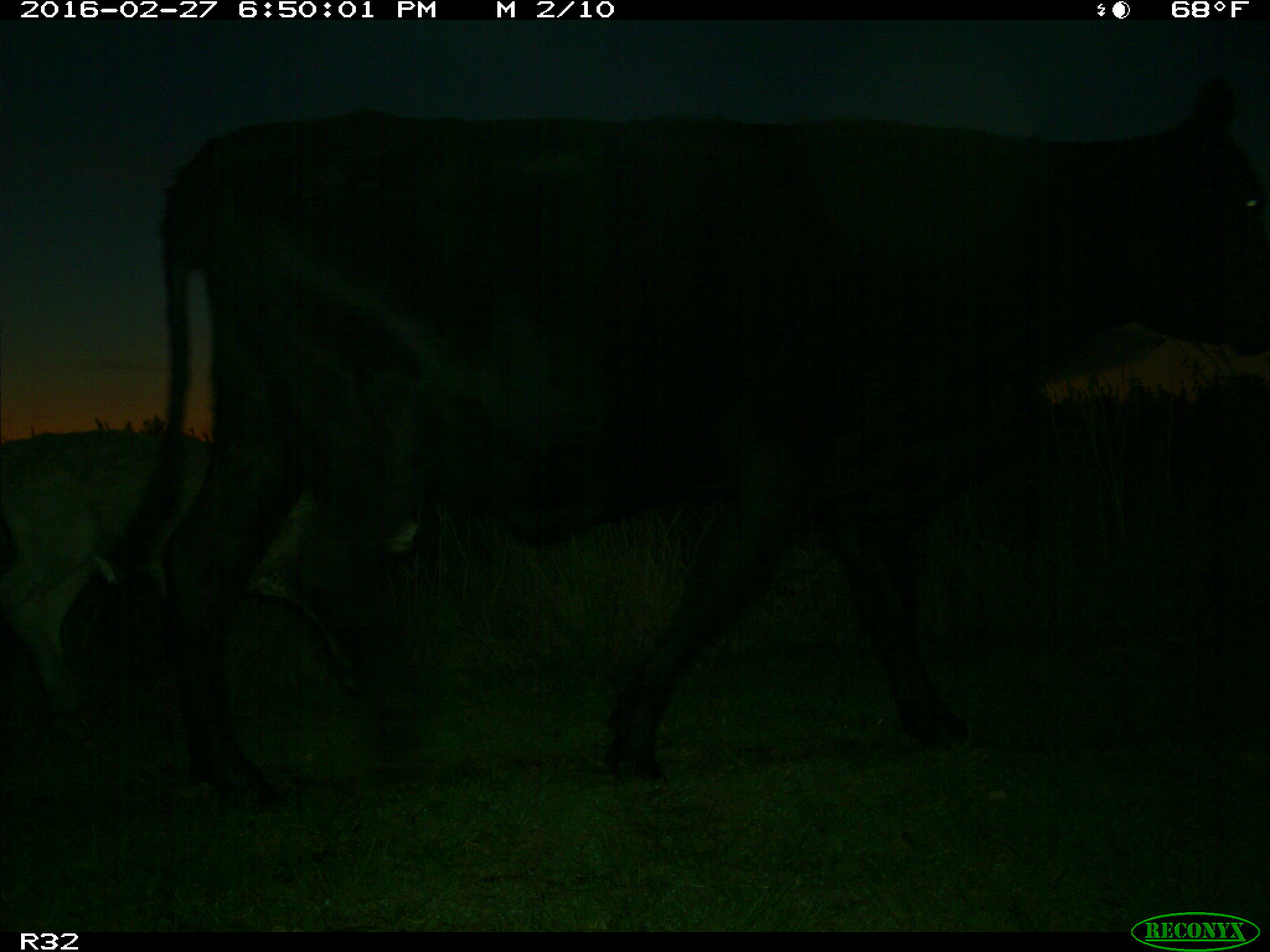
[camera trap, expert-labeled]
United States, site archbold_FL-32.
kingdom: Animalia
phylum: Chordata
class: Mammalia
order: Artiodactyla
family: Bovidae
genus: Bos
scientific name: Bos taurus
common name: domestic cow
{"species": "Bos taurus (domestic cow)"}